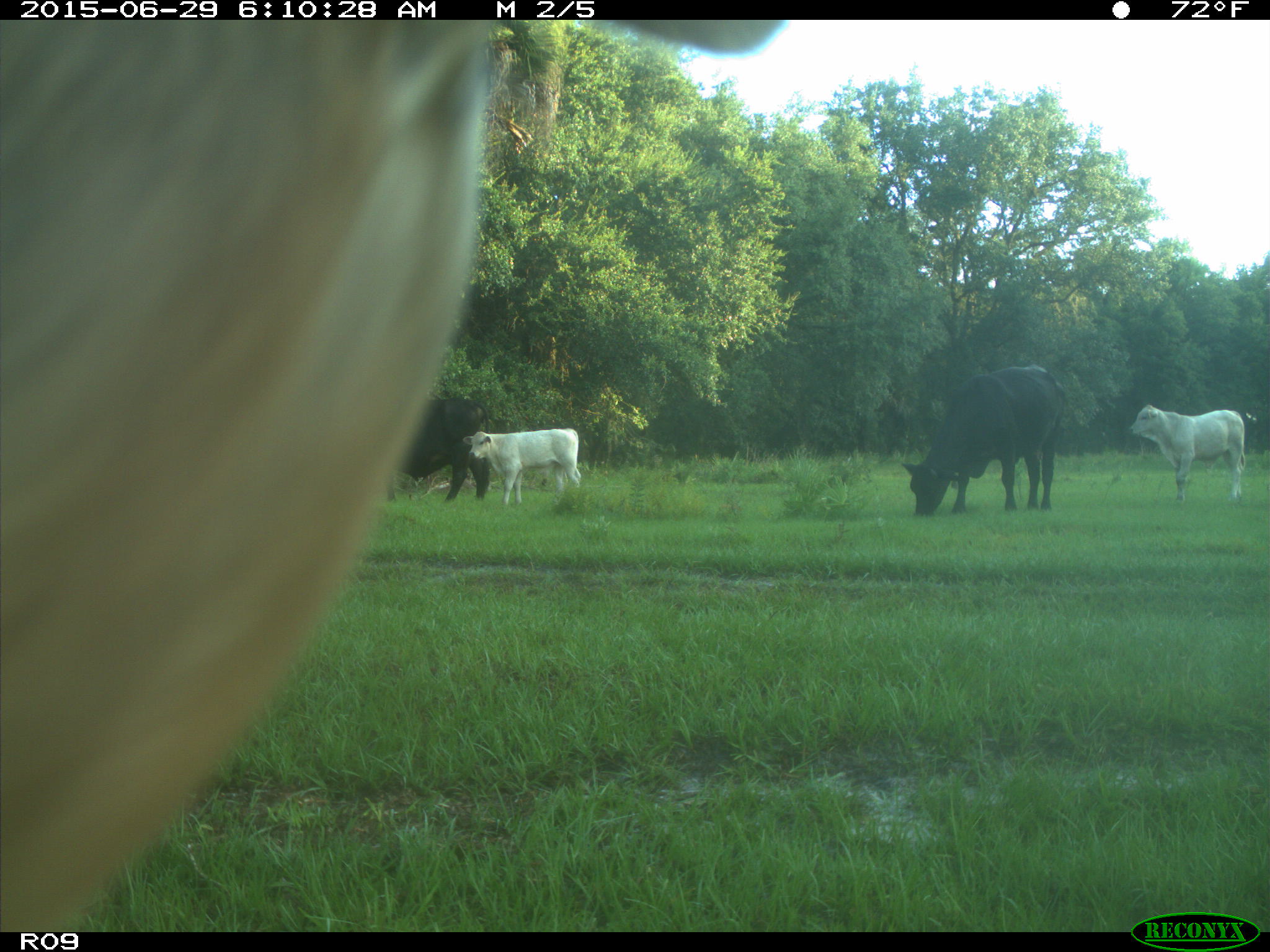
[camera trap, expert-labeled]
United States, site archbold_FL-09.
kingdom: Animalia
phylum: Chordata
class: Mammalia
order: Artiodactyla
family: Bovidae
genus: Bos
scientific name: Bos taurus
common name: domestic cow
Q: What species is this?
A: Bos taurus (domestic cow).